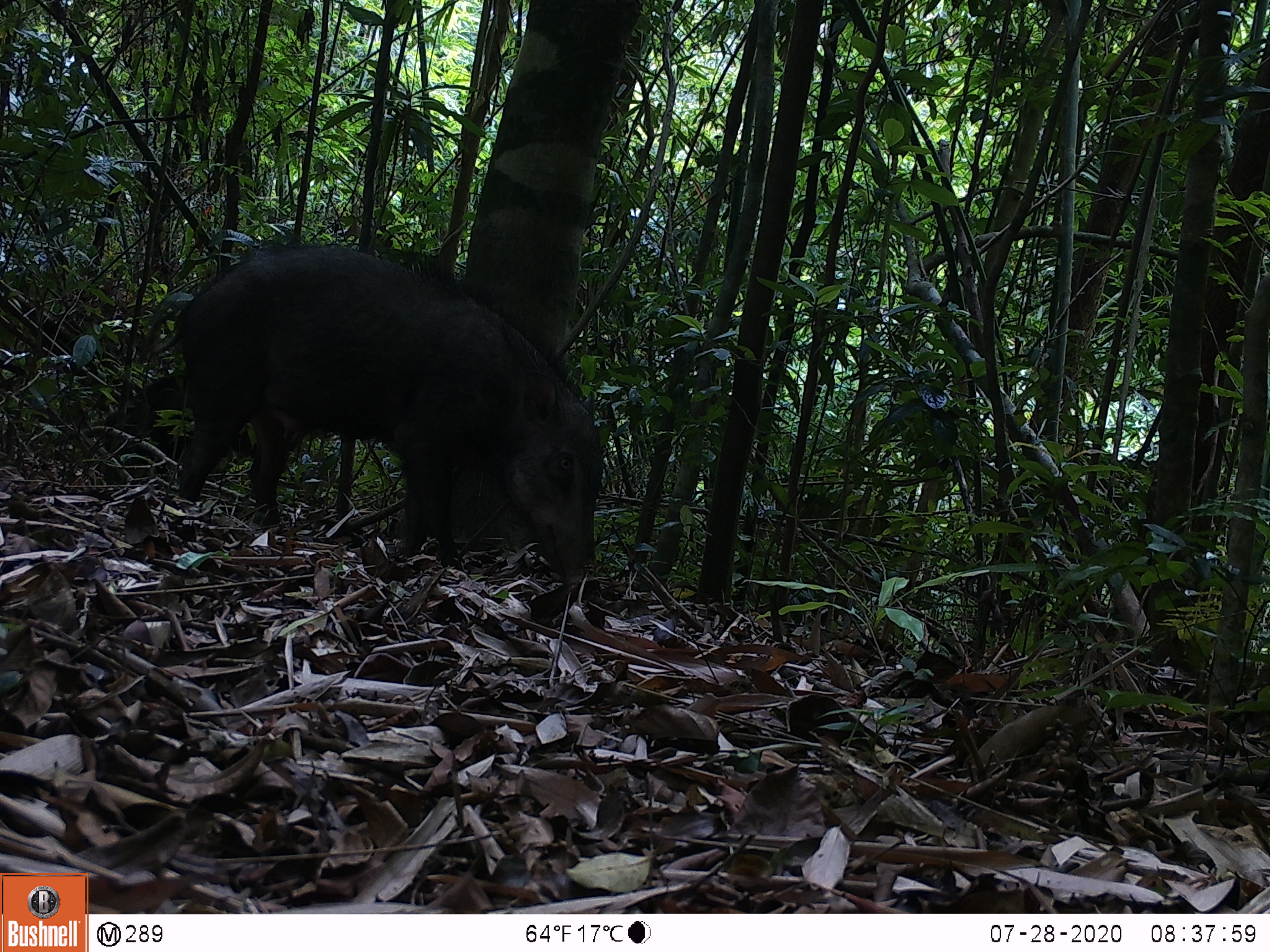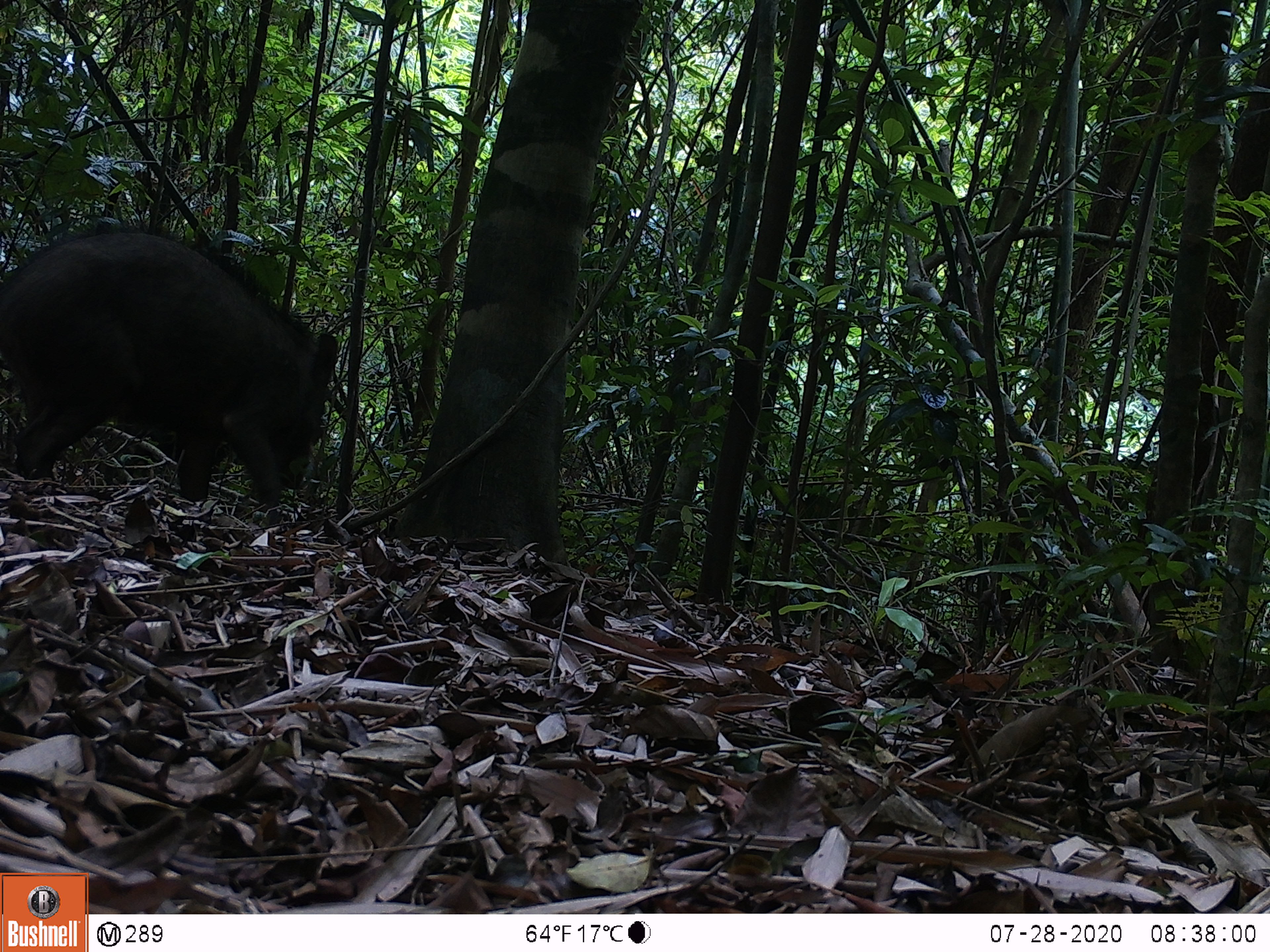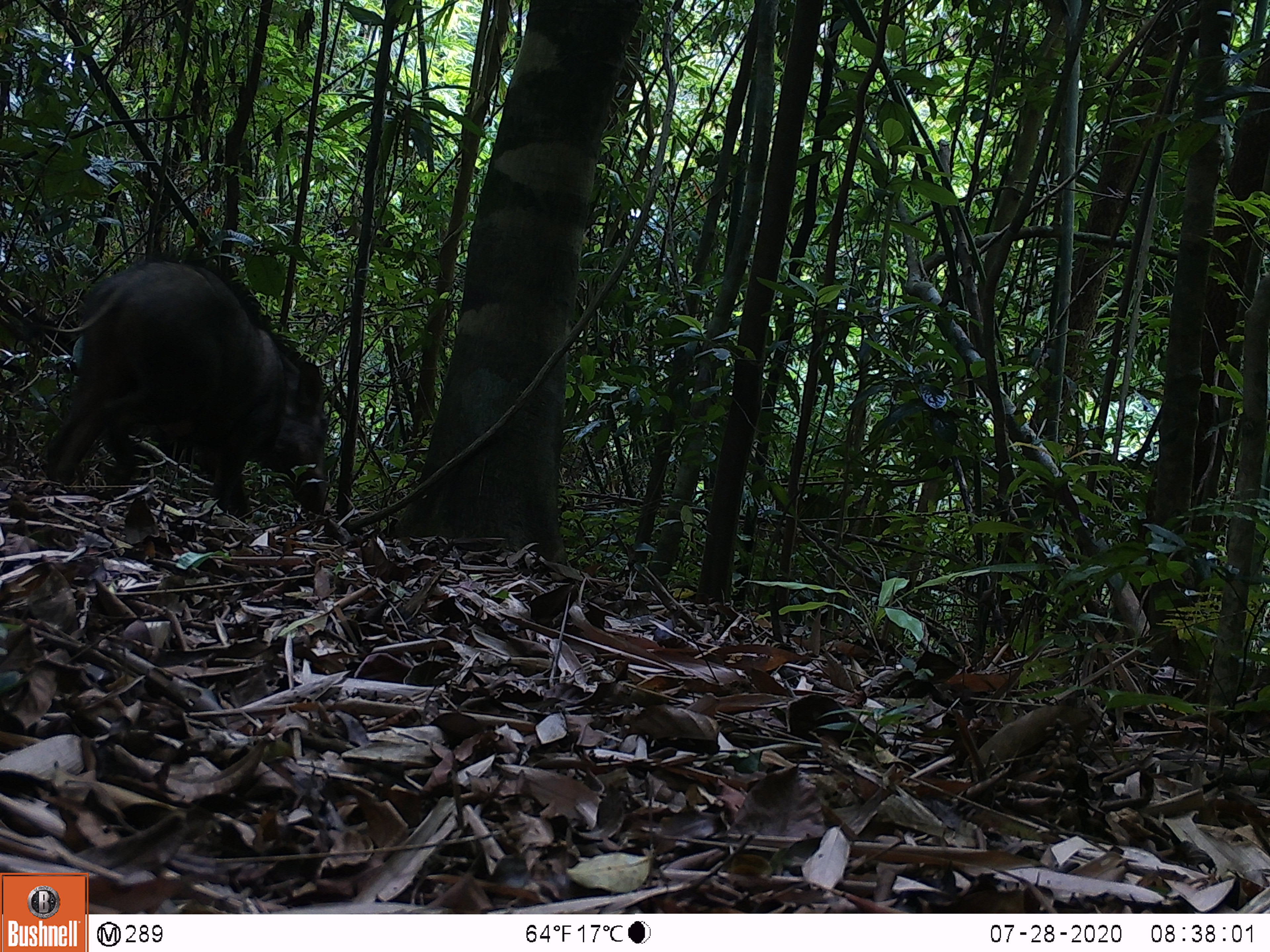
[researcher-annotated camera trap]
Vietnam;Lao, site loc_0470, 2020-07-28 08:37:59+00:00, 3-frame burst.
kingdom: Animalia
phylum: Chordata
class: Mammalia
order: Artiodactyla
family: Suidae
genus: Sus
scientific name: Sus scrofa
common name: eurasian wild pig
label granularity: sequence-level